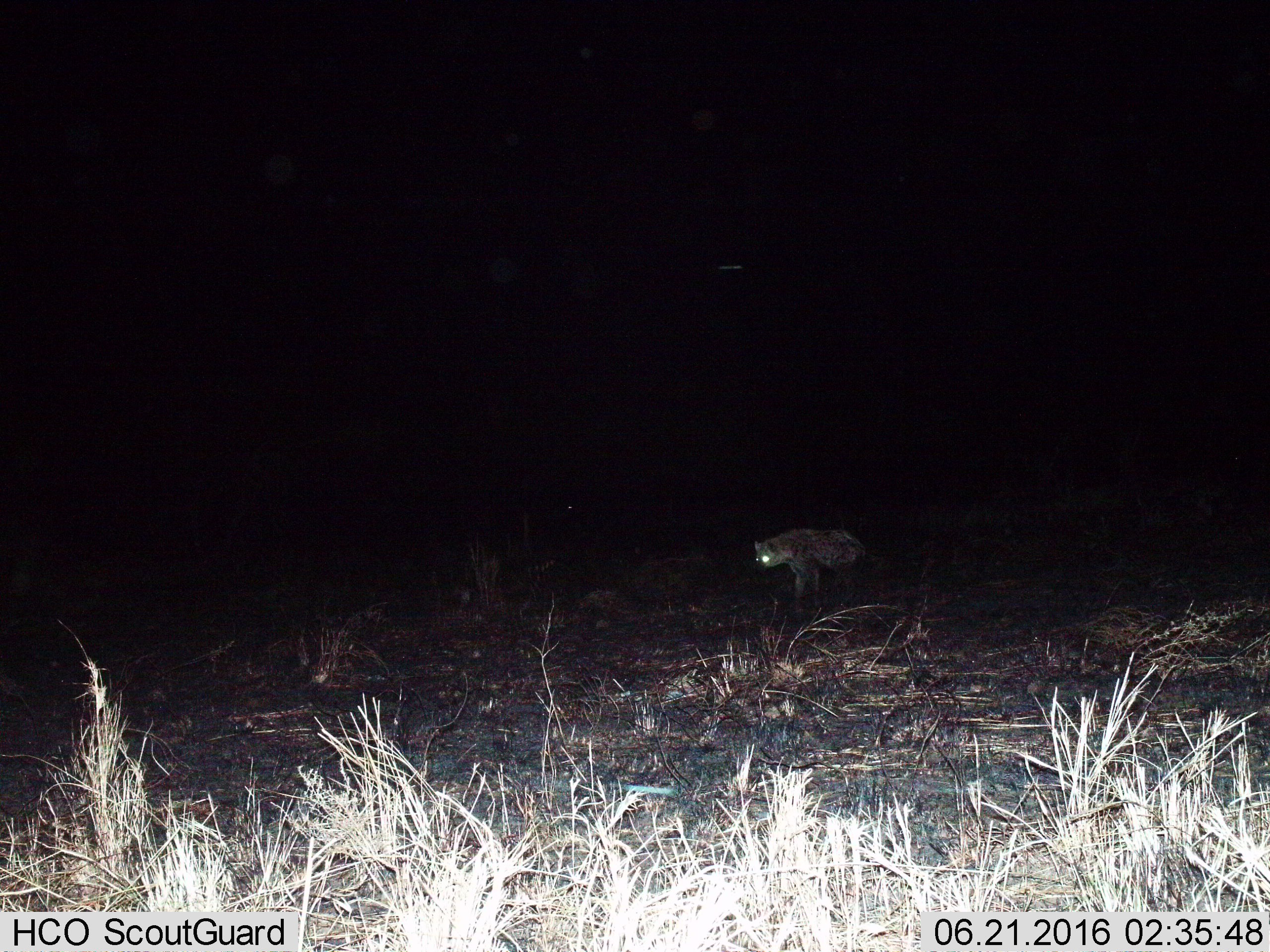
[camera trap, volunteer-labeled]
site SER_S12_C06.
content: unidentified animal